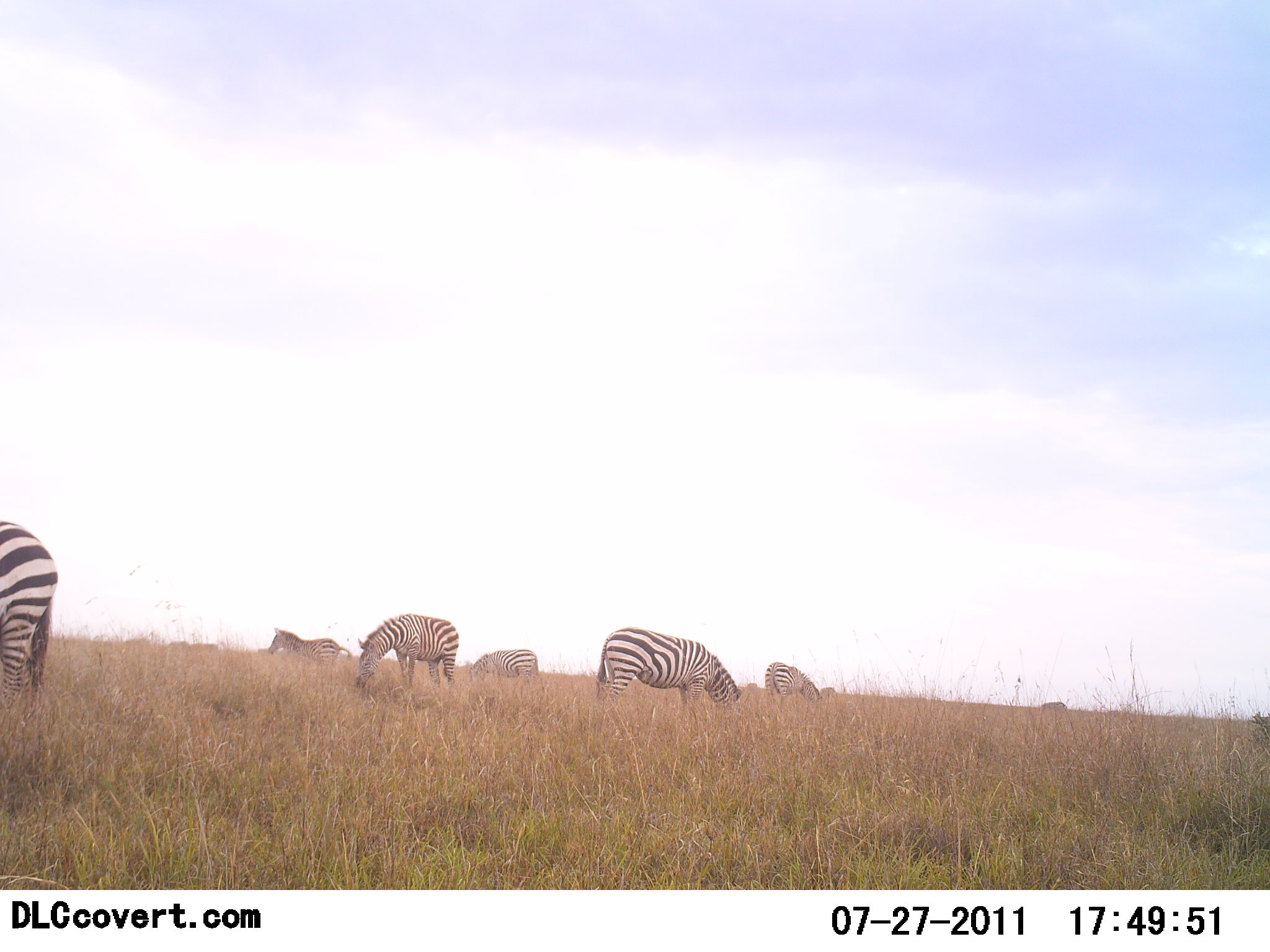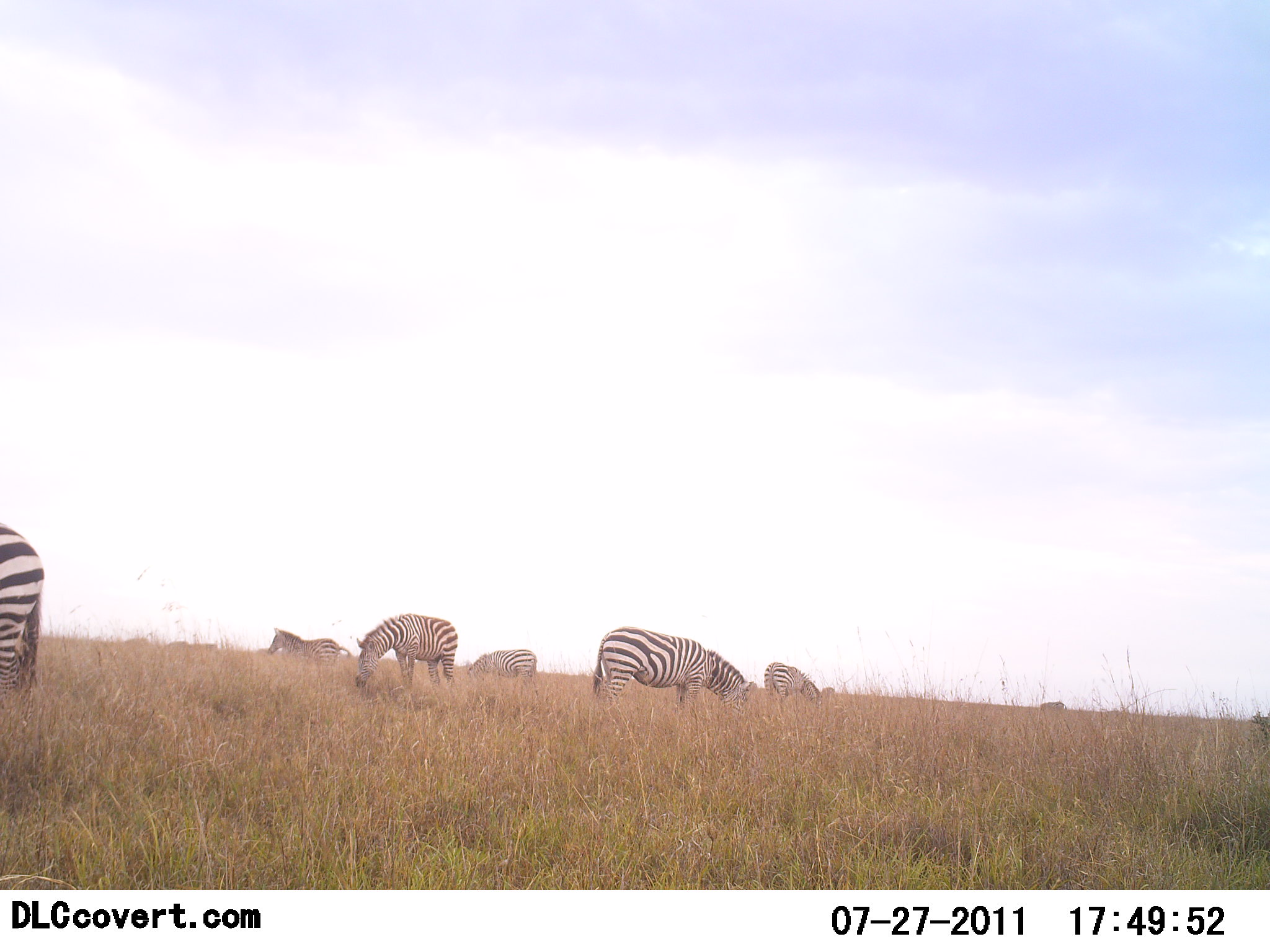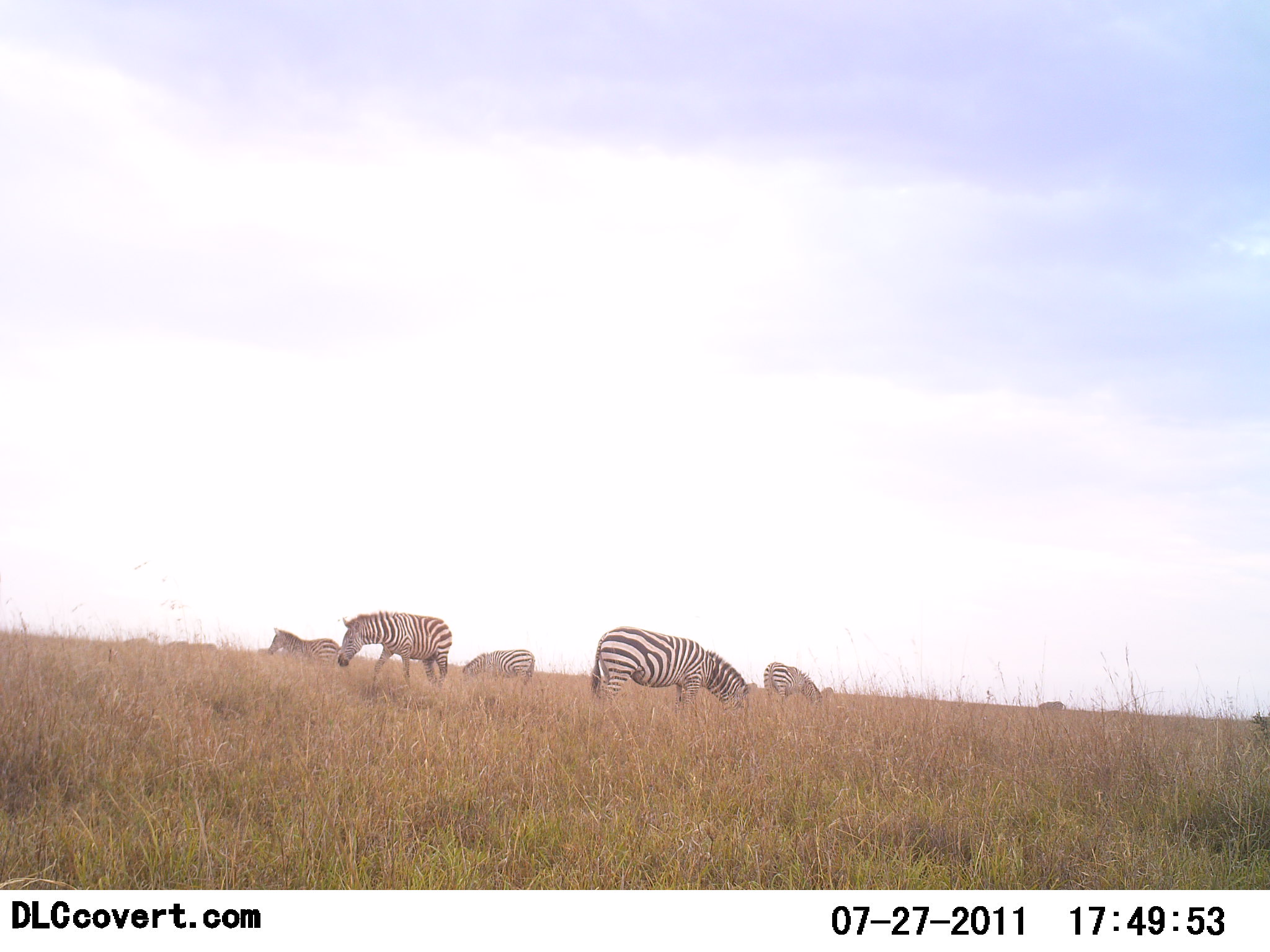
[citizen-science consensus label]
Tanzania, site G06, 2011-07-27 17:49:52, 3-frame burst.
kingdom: Animalia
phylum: Chordata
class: Mammalia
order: Perissodactyla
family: Equidae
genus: Equus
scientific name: Equus quagga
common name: plains zebra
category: zebra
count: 6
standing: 23%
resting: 0%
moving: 15%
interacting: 0%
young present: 0%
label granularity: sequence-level